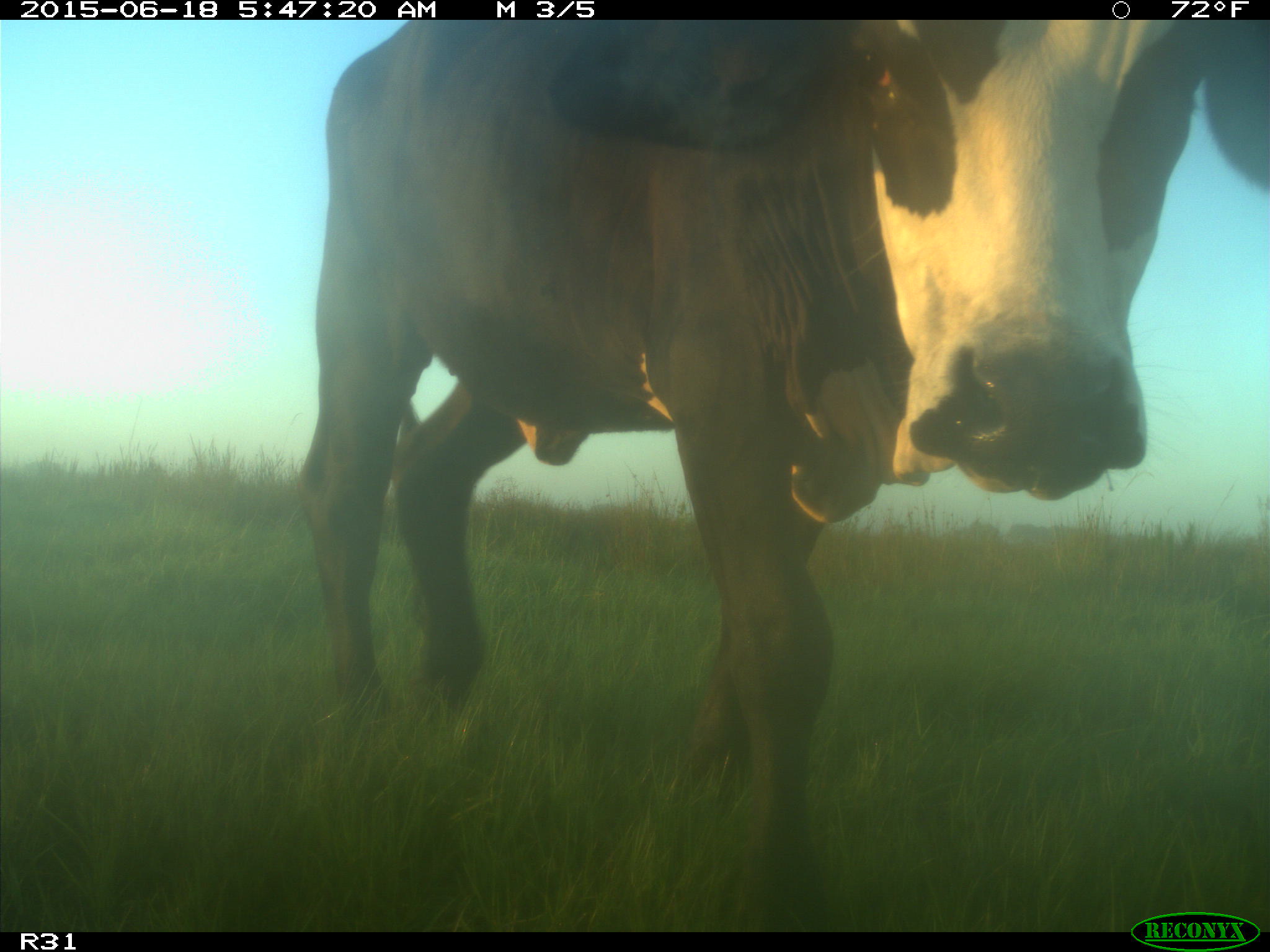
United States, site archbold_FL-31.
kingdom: Animalia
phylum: Chordata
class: Mammalia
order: Artiodactyla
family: Bovidae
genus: Bos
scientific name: Bos taurus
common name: domestic cow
Bos taurus (domestic cow).